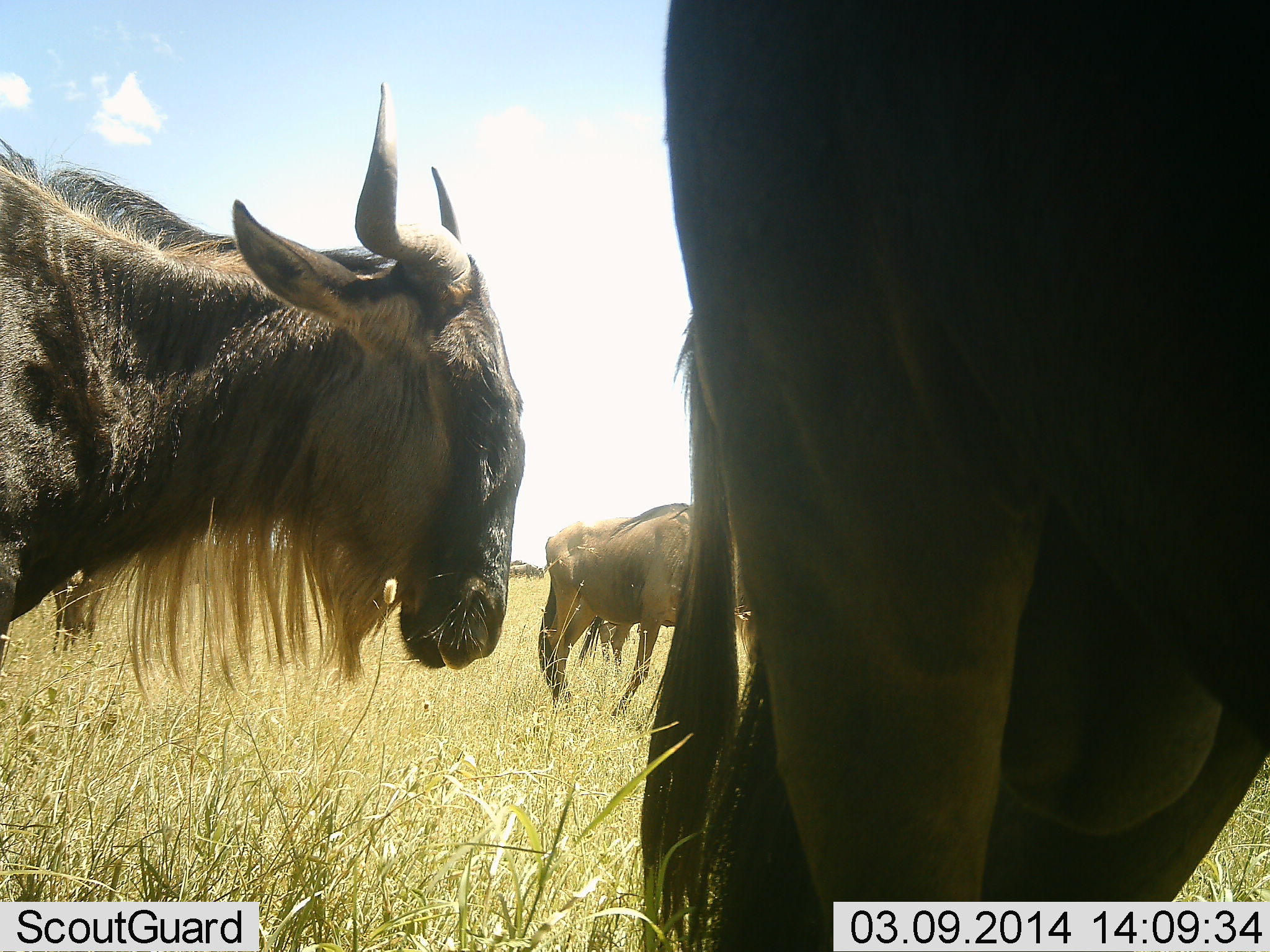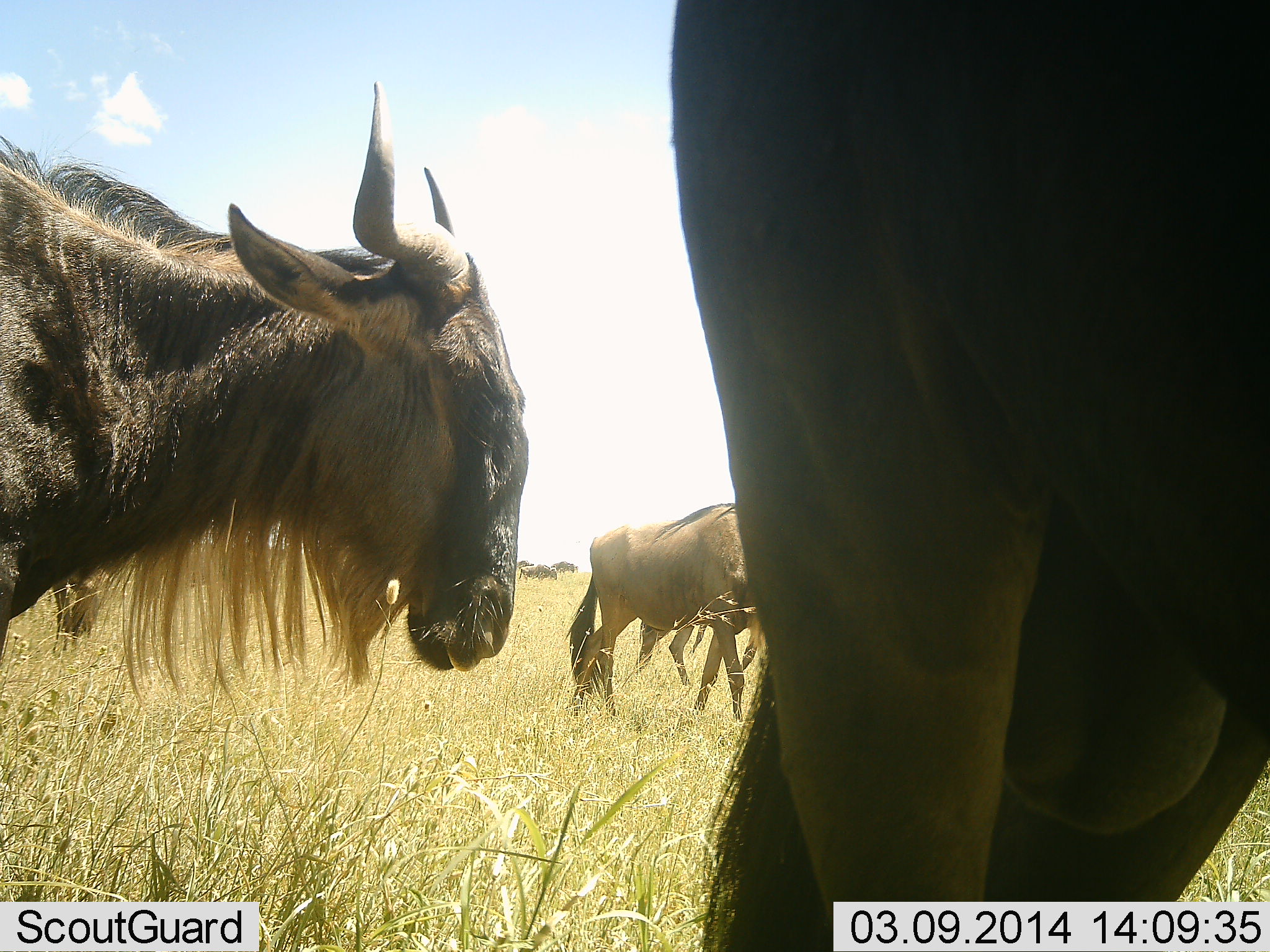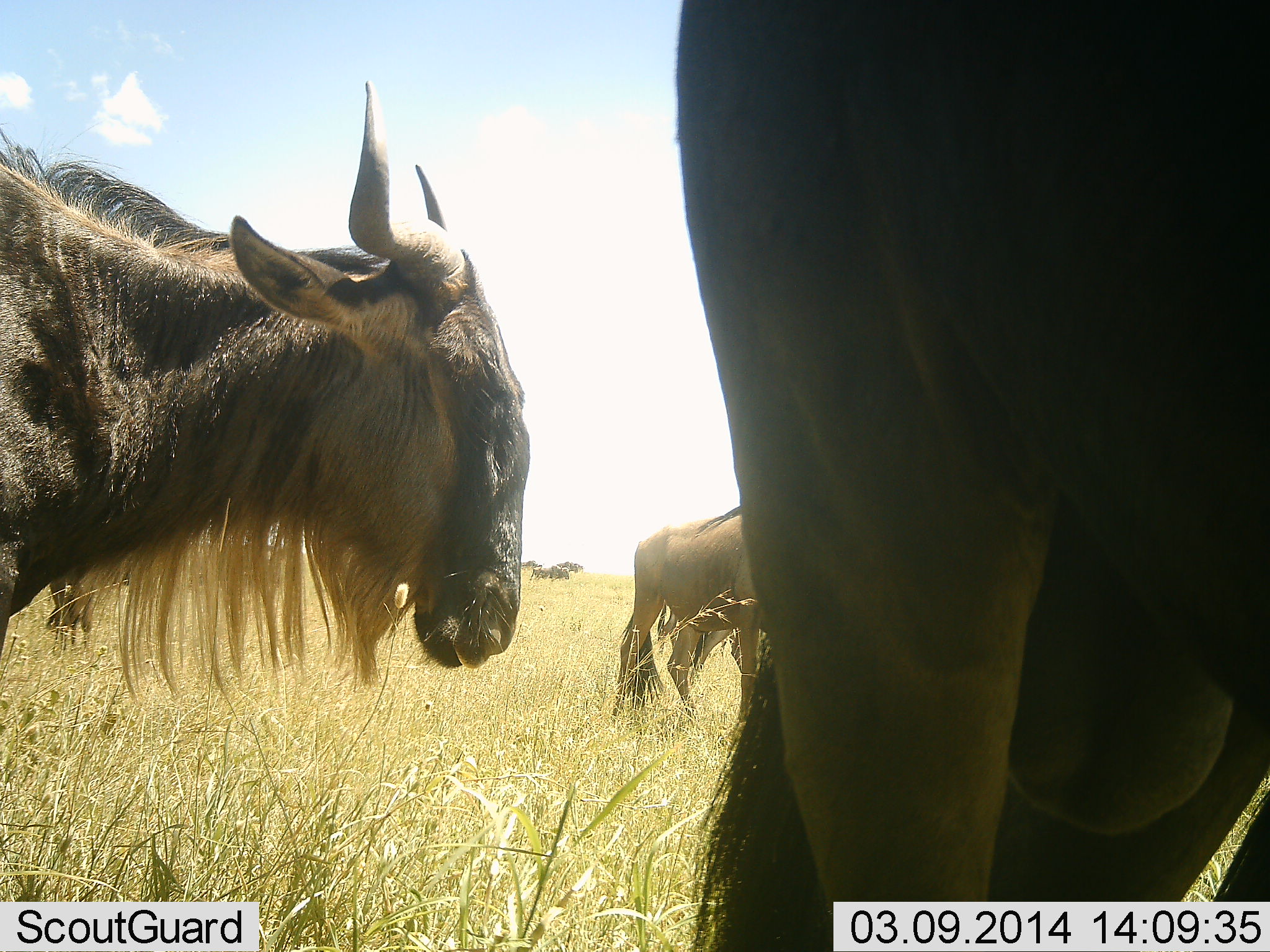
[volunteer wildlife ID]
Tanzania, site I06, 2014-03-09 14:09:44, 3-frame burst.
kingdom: Animalia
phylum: Chordata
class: Mammalia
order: Artiodactyla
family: Bovidae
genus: Connochaetes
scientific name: Connochaetes taurinus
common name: blue wildebeest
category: wildebeest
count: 6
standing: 90%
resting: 0%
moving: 60%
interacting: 0%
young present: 0%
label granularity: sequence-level